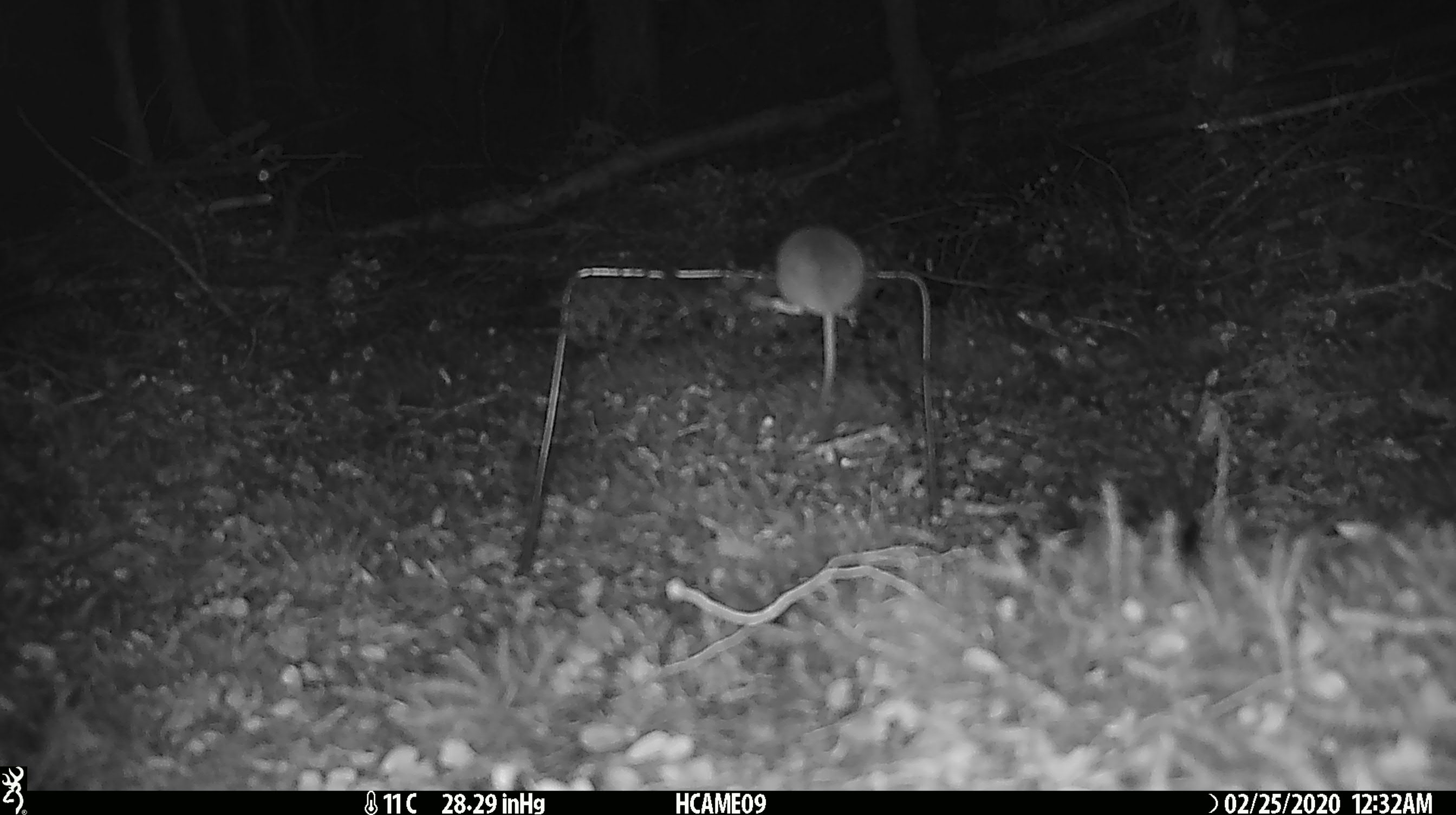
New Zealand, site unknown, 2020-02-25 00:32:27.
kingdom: Animalia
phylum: Chordata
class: Mammalia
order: Rodentia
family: Muridae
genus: Mus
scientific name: Mus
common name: mouse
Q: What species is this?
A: Mouse (Mus).